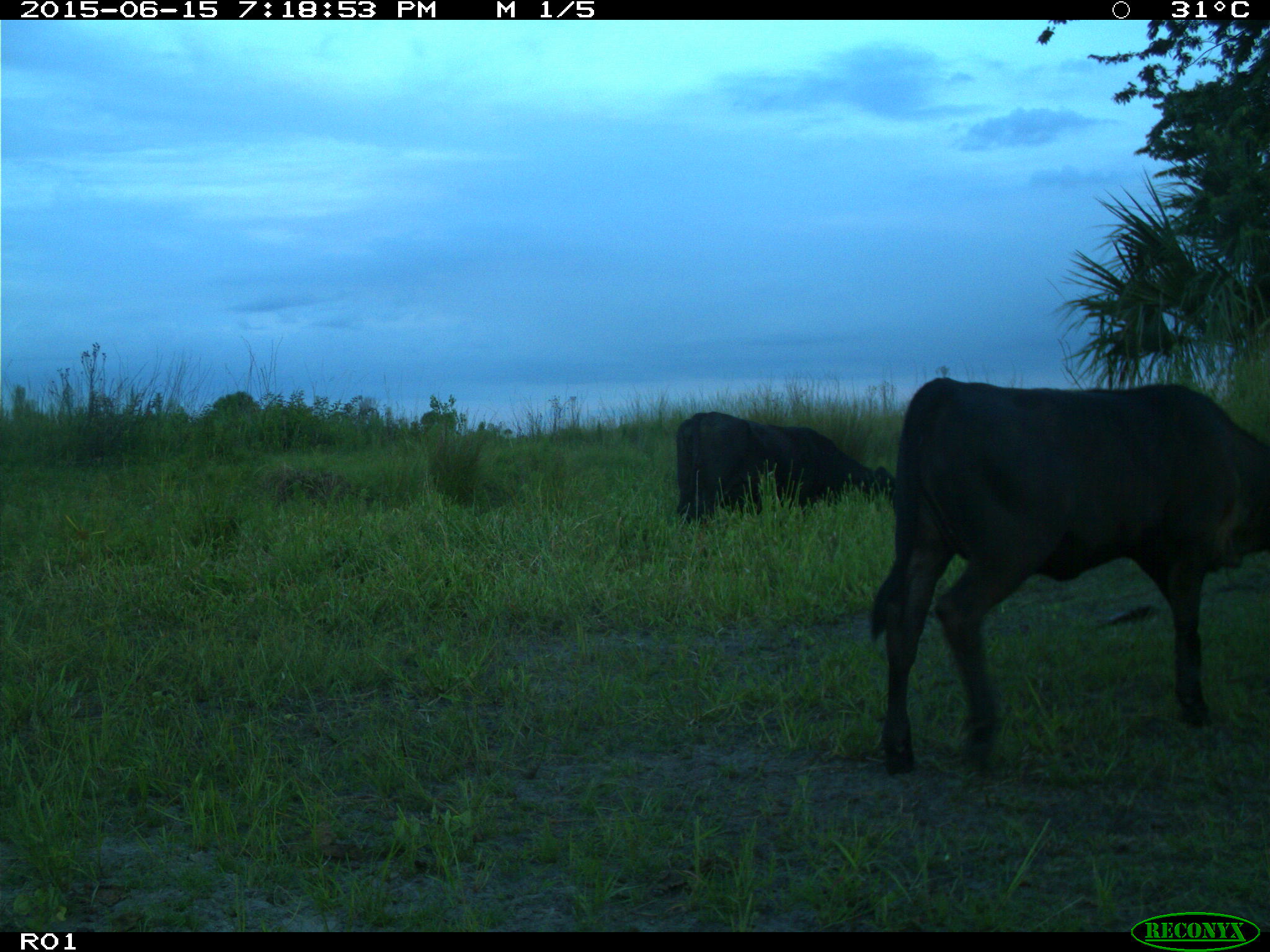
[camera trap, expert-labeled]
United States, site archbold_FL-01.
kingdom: Animalia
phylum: Chordata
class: Mammalia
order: Artiodactyla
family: Bovidae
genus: Bos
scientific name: Bos taurus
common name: domestic cow